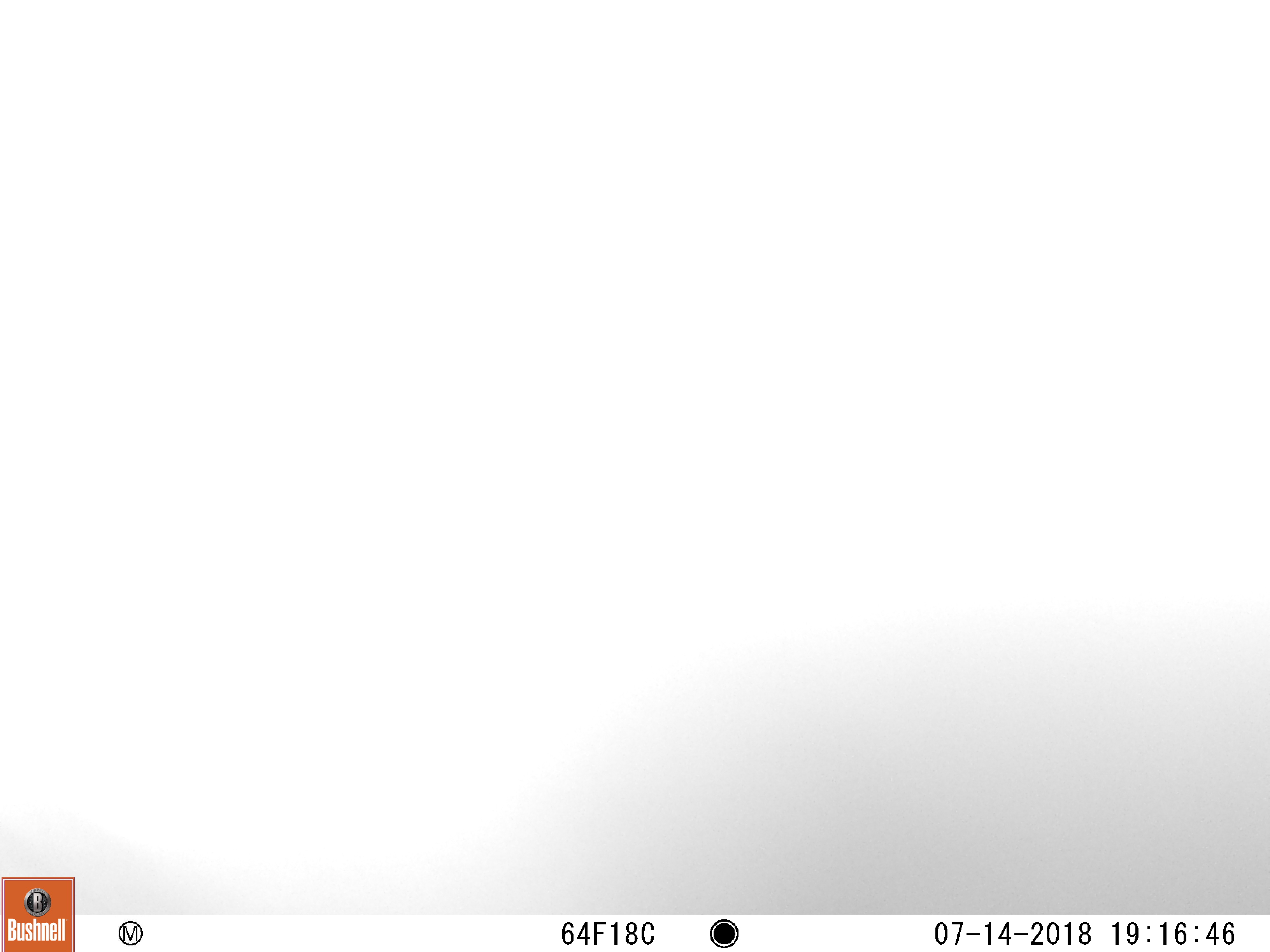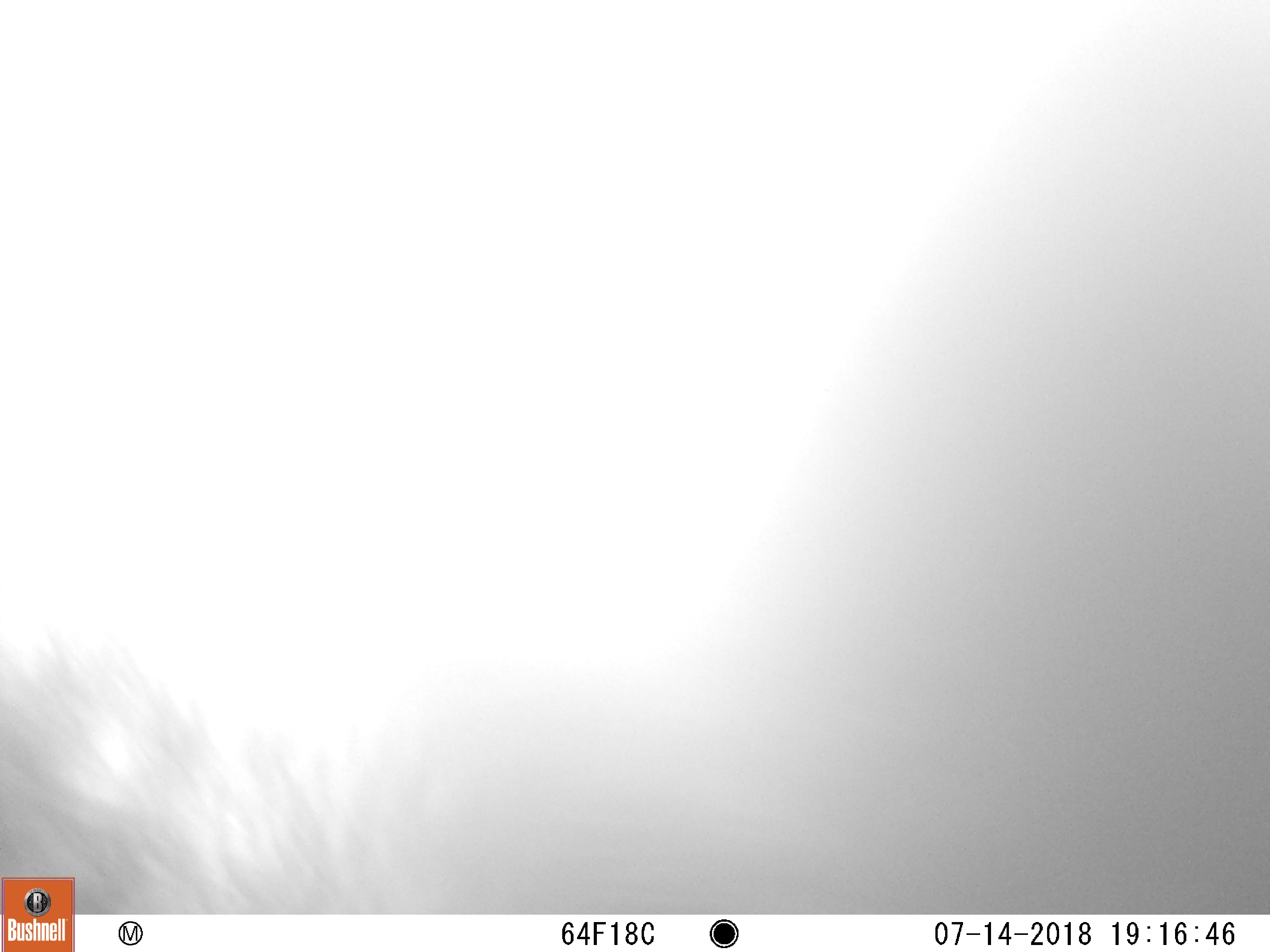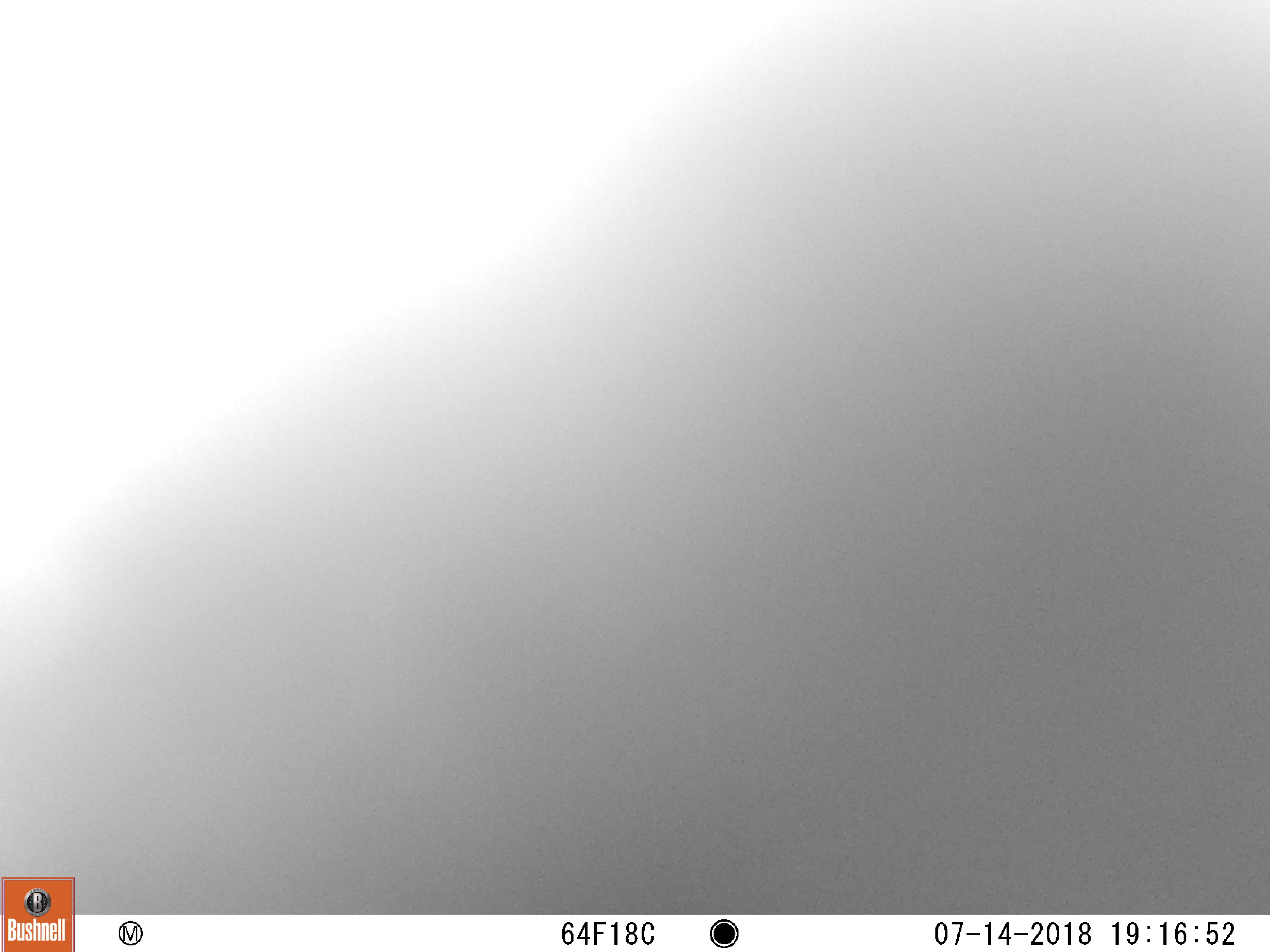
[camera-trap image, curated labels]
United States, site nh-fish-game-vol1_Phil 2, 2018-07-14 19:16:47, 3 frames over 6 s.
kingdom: Animalia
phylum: Chordata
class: Mammalia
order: Artiodactyla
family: Cervidae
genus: Alces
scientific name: Alces alces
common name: moose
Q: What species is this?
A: Moose (Alces alces).